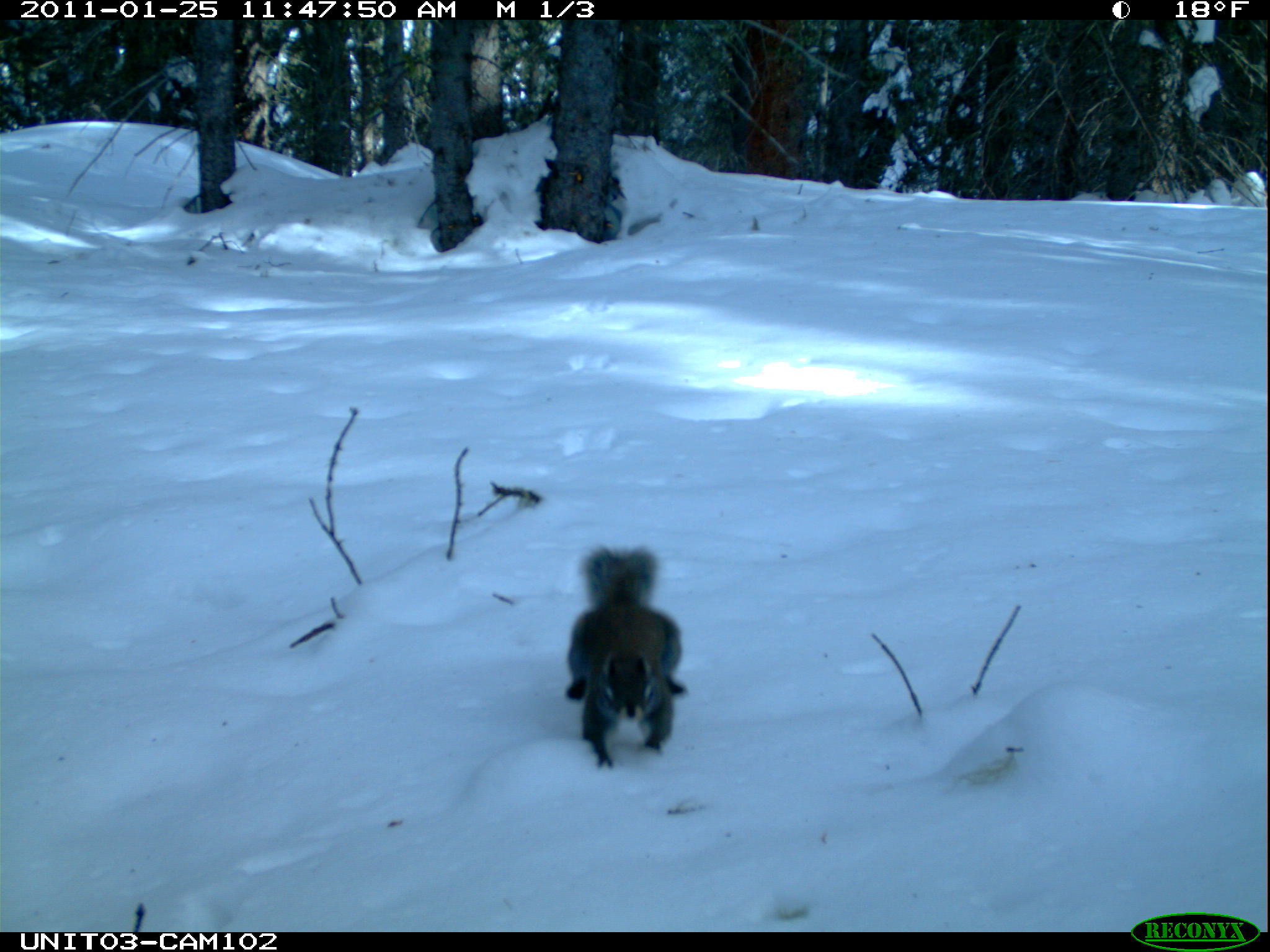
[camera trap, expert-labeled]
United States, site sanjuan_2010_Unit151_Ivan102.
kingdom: Animalia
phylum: Chordata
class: Mammalia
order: Rodentia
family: Sciuridae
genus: Tamiasciurus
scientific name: Tamiasciurus hudsonicus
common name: american red squirrel